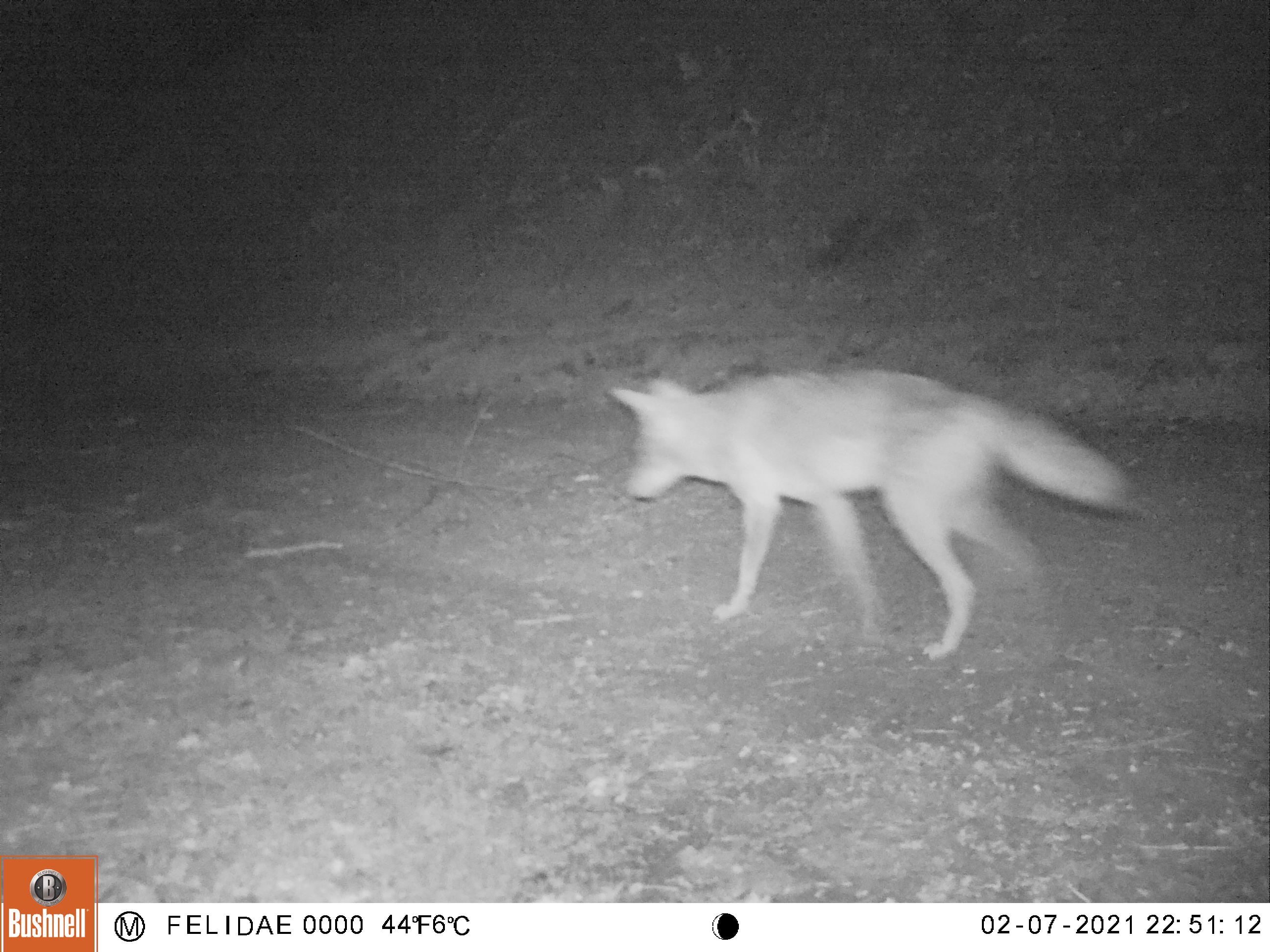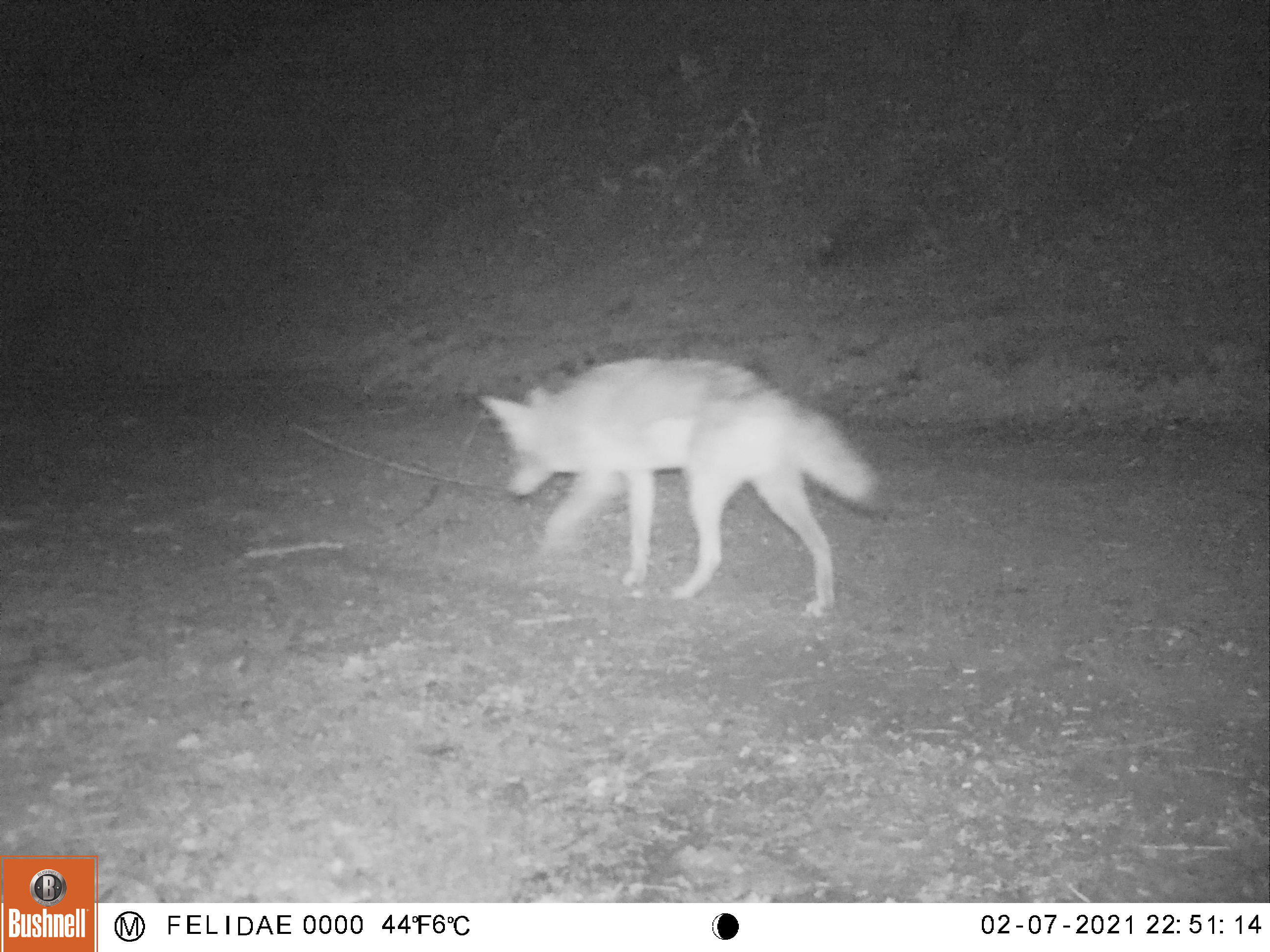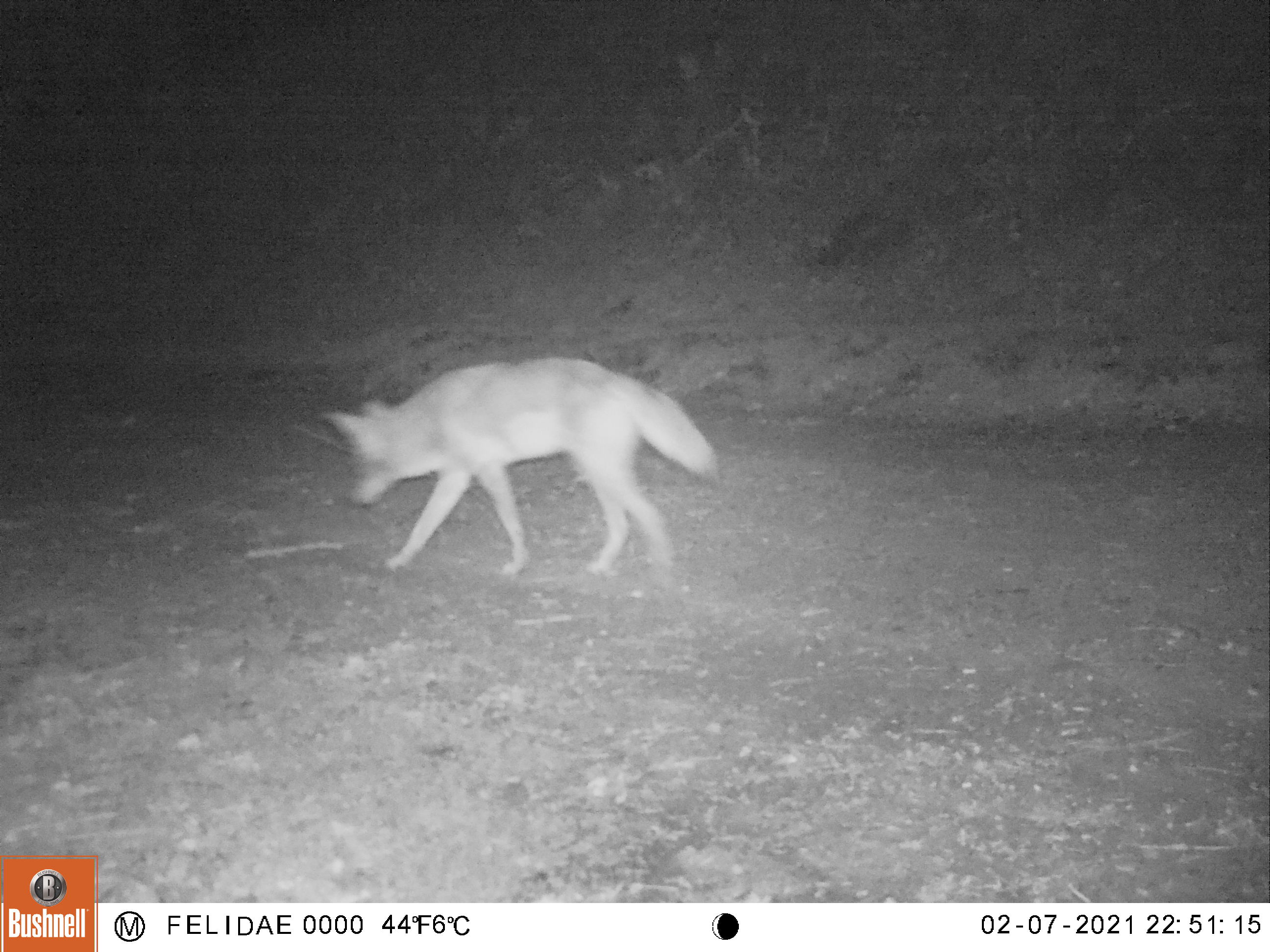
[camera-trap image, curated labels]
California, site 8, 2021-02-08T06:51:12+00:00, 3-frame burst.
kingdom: Animalia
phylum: Chordata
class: Mammalia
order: Carnivora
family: Canidae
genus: Canis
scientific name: Canis latrans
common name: coyote